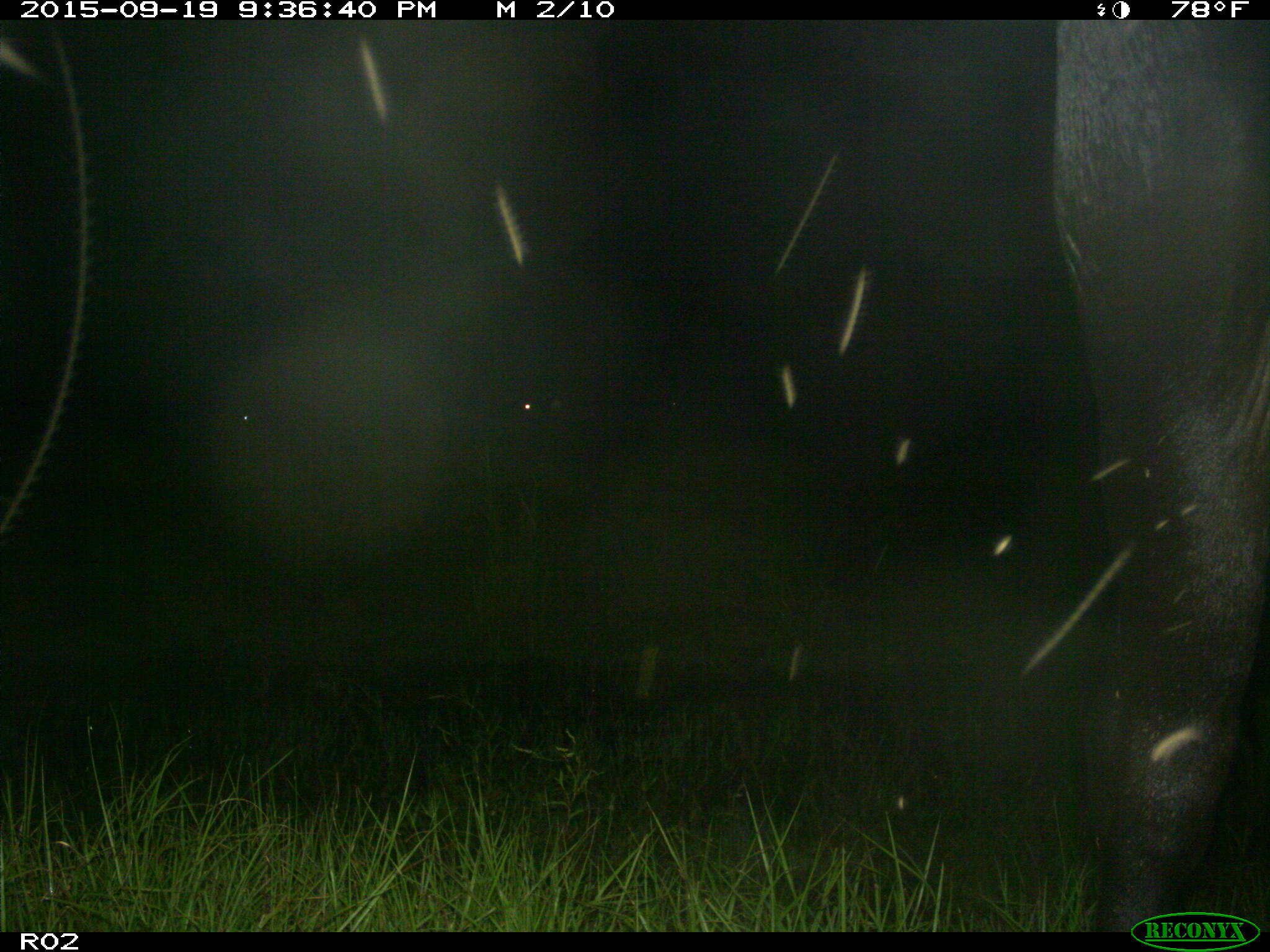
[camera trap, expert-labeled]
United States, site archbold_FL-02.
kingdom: Animalia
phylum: Chordata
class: Mammalia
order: Artiodactyla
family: Bovidae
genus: Bos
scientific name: Bos taurus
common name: domestic cow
Bos taurus (domestic cow).